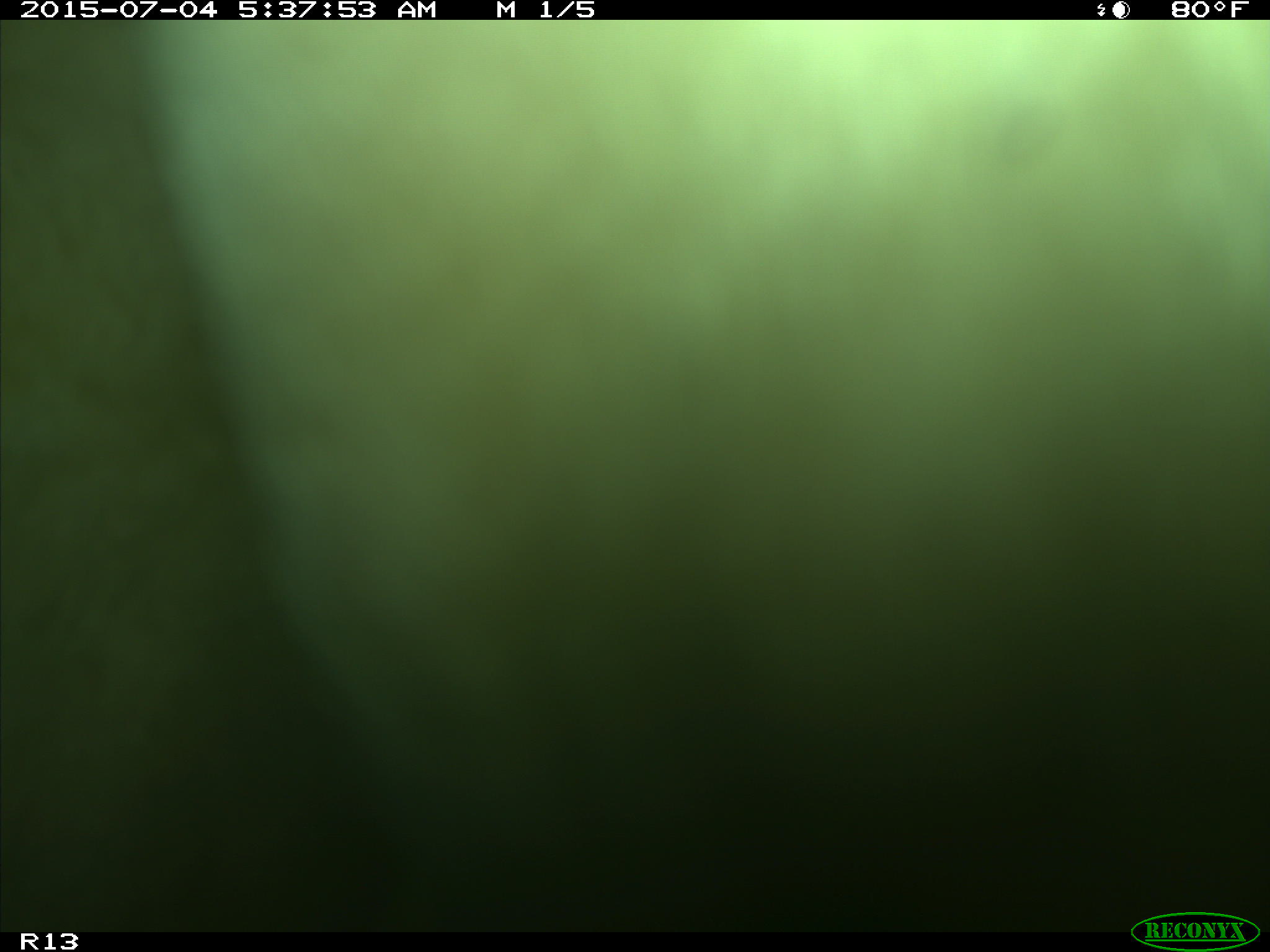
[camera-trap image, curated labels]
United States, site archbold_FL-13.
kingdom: Animalia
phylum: Chordata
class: Mammalia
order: Artiodactyla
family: Bovidae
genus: Bos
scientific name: Bos taurus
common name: domestic cow